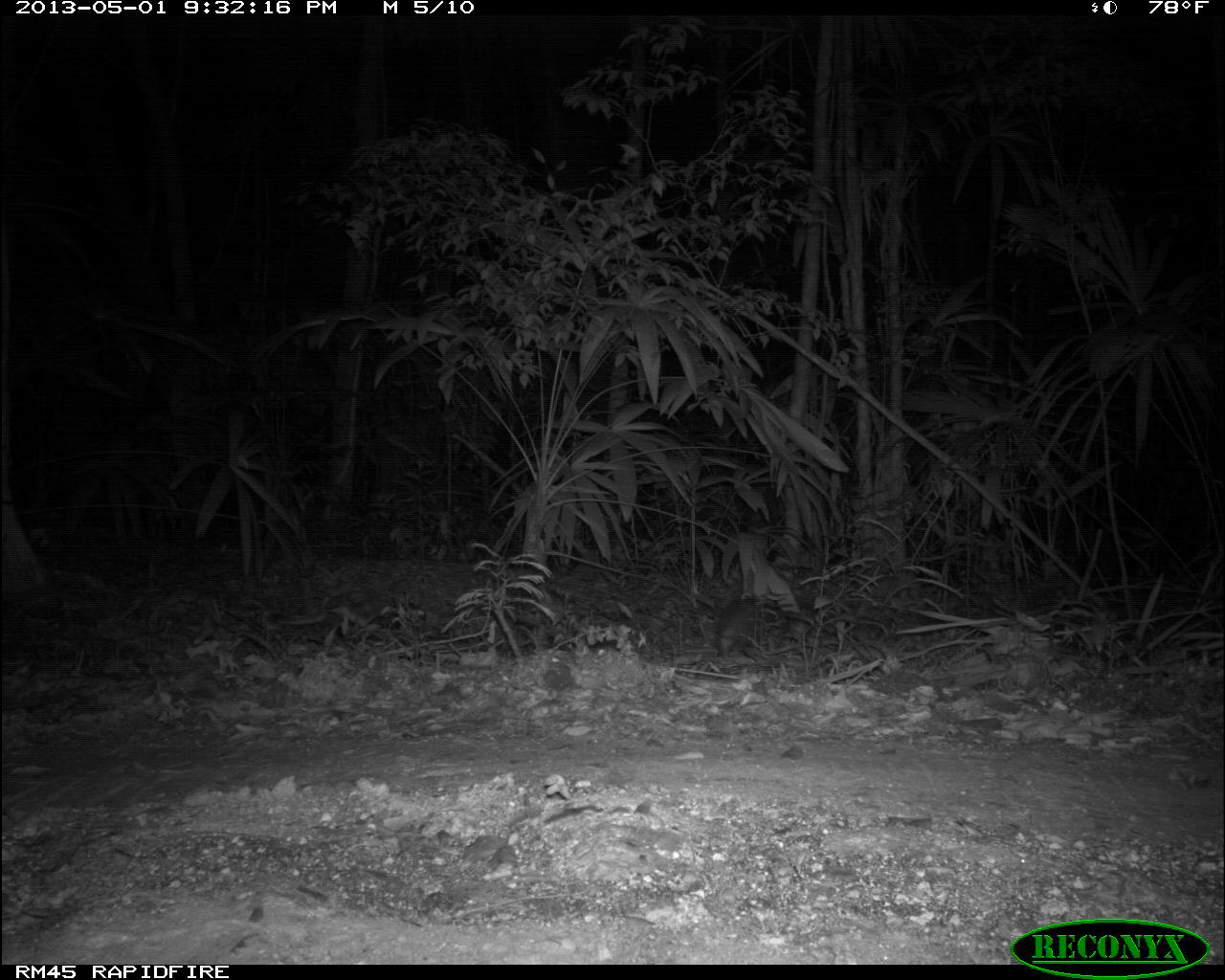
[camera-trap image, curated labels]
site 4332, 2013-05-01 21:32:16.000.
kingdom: Animalia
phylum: Chordata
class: Mammalia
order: Rodentia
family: Cuniculidae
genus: Cuniculus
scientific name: Cuniculus paca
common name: lowland paca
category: agouti paca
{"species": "agouti paca (lowland paca) (Cuniculus paca)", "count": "1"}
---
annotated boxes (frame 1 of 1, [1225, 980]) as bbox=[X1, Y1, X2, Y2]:
agouti paca: bbox=[715, 596, 787, 658]